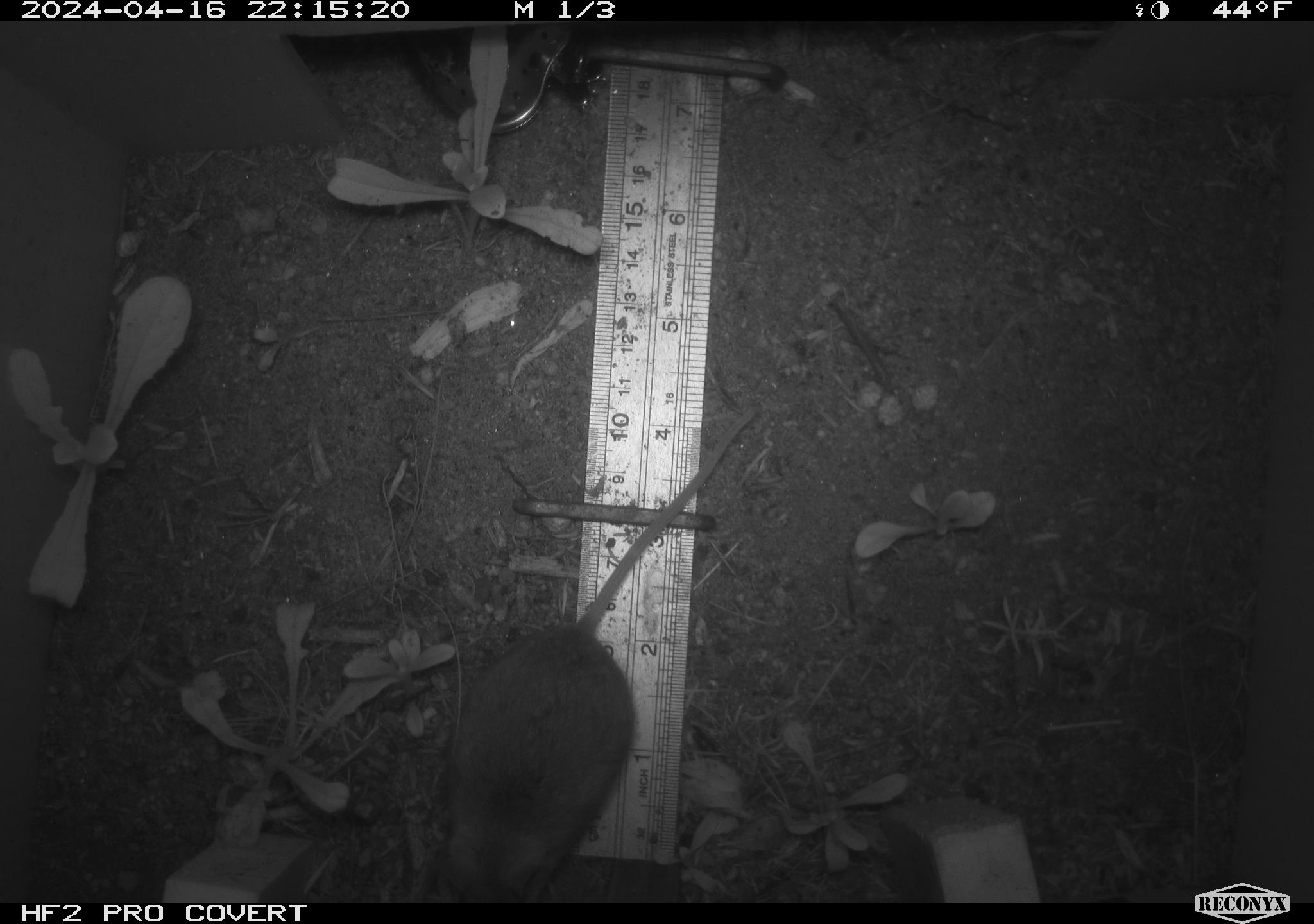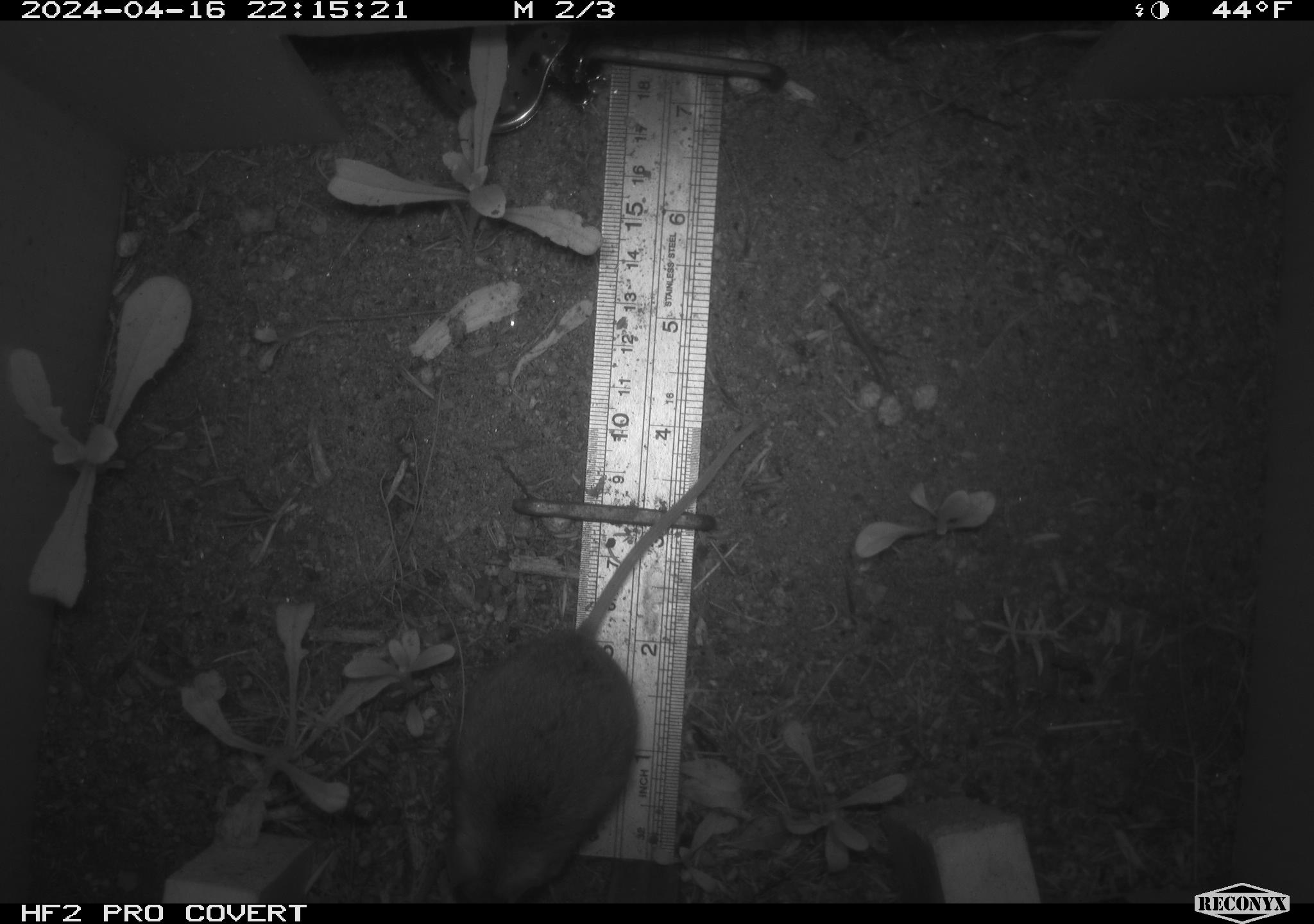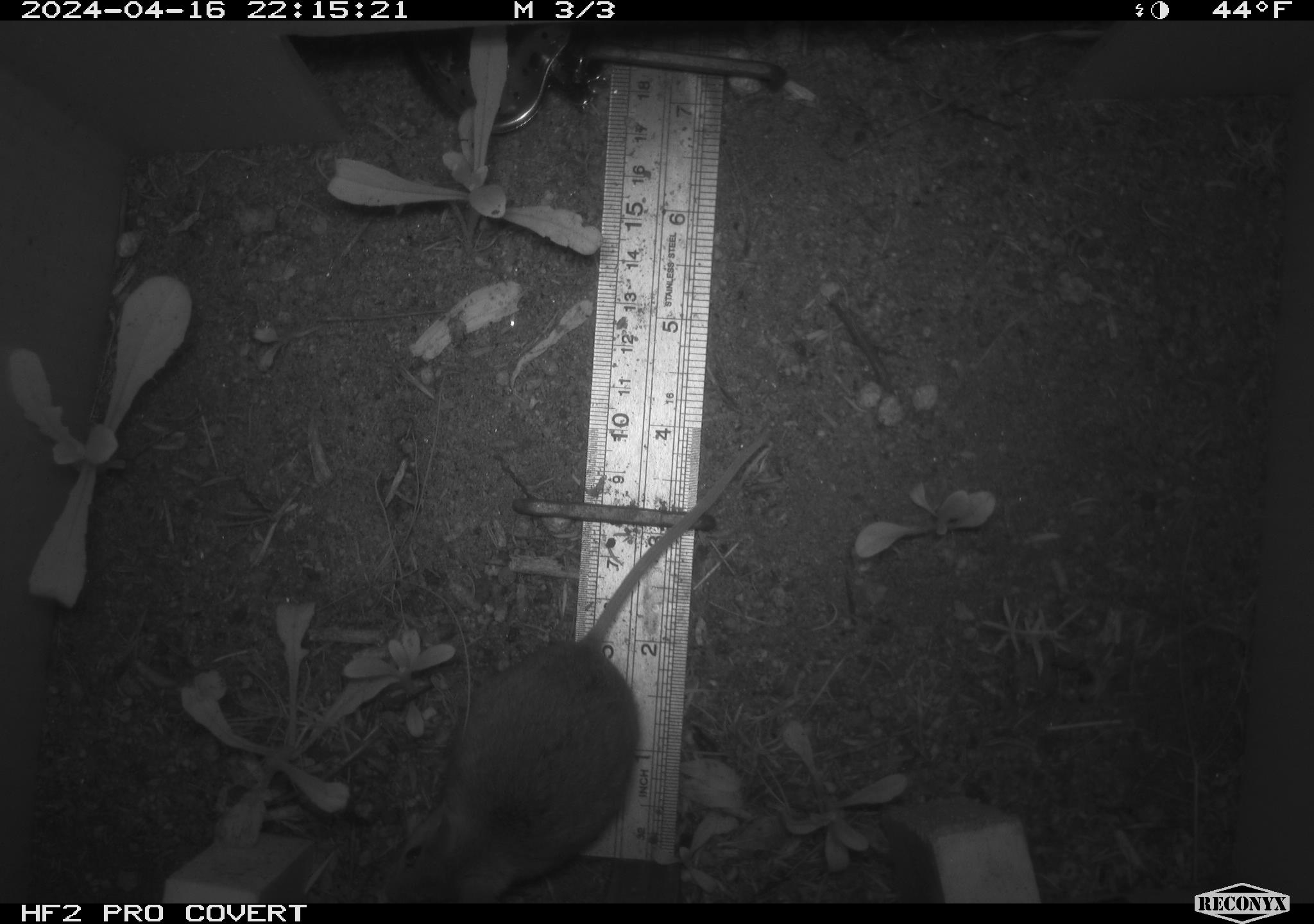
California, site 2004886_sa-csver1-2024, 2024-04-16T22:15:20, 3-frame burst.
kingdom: Animalia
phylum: Chordata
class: Mammalia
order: Rodentia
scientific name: Rodentia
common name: rodent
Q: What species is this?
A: Rodent (Rodentia).